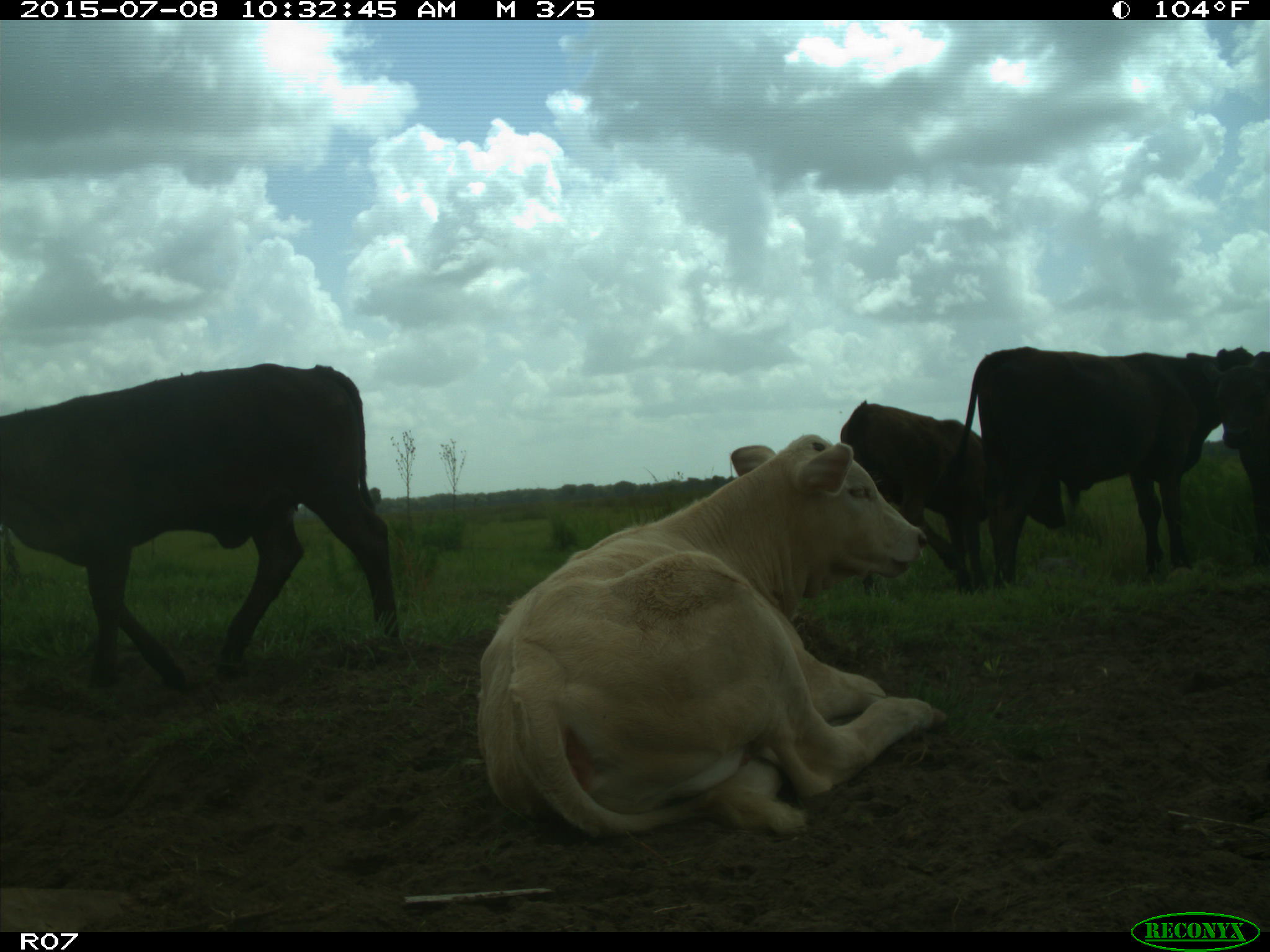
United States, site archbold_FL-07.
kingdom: Animalia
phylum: Chordata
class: Mammalia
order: Artiodactyla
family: Bovidae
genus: Bos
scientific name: Bos taurus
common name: domestic cow